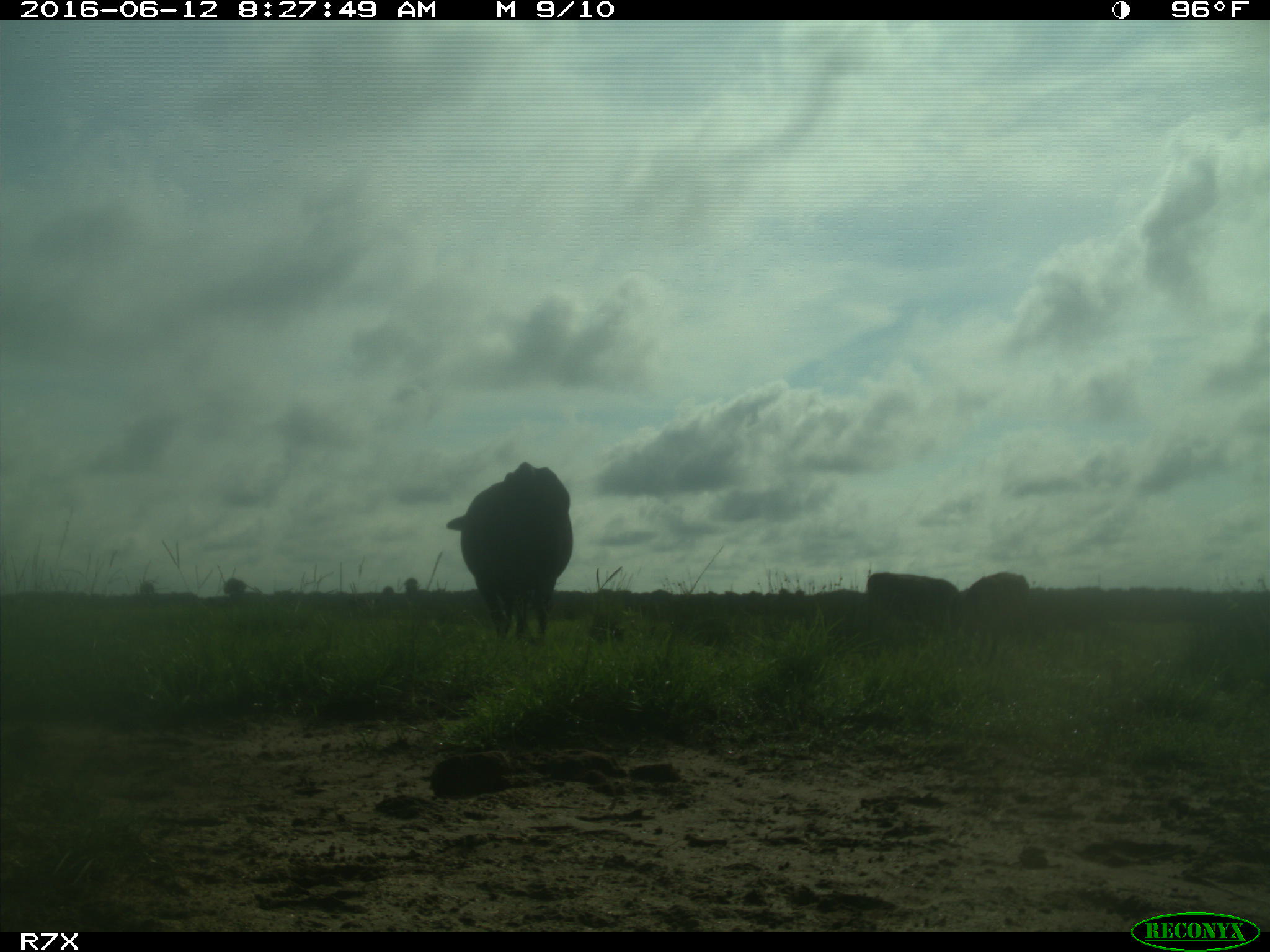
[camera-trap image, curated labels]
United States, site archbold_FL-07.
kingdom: Animalia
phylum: Chordata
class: Mammalia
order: Artiodactyla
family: Bovidae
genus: Bos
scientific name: Bos taurus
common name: domestic cow